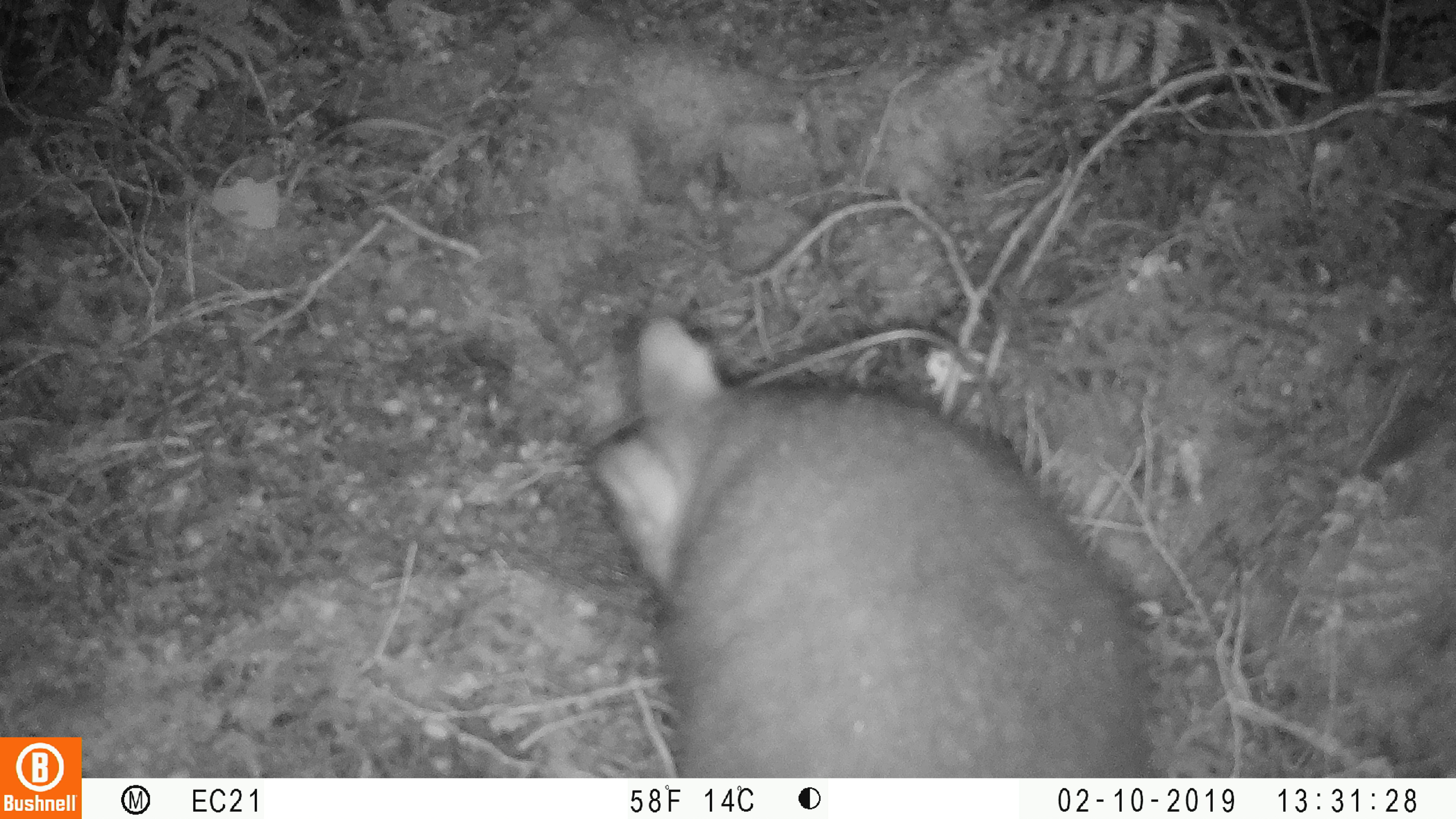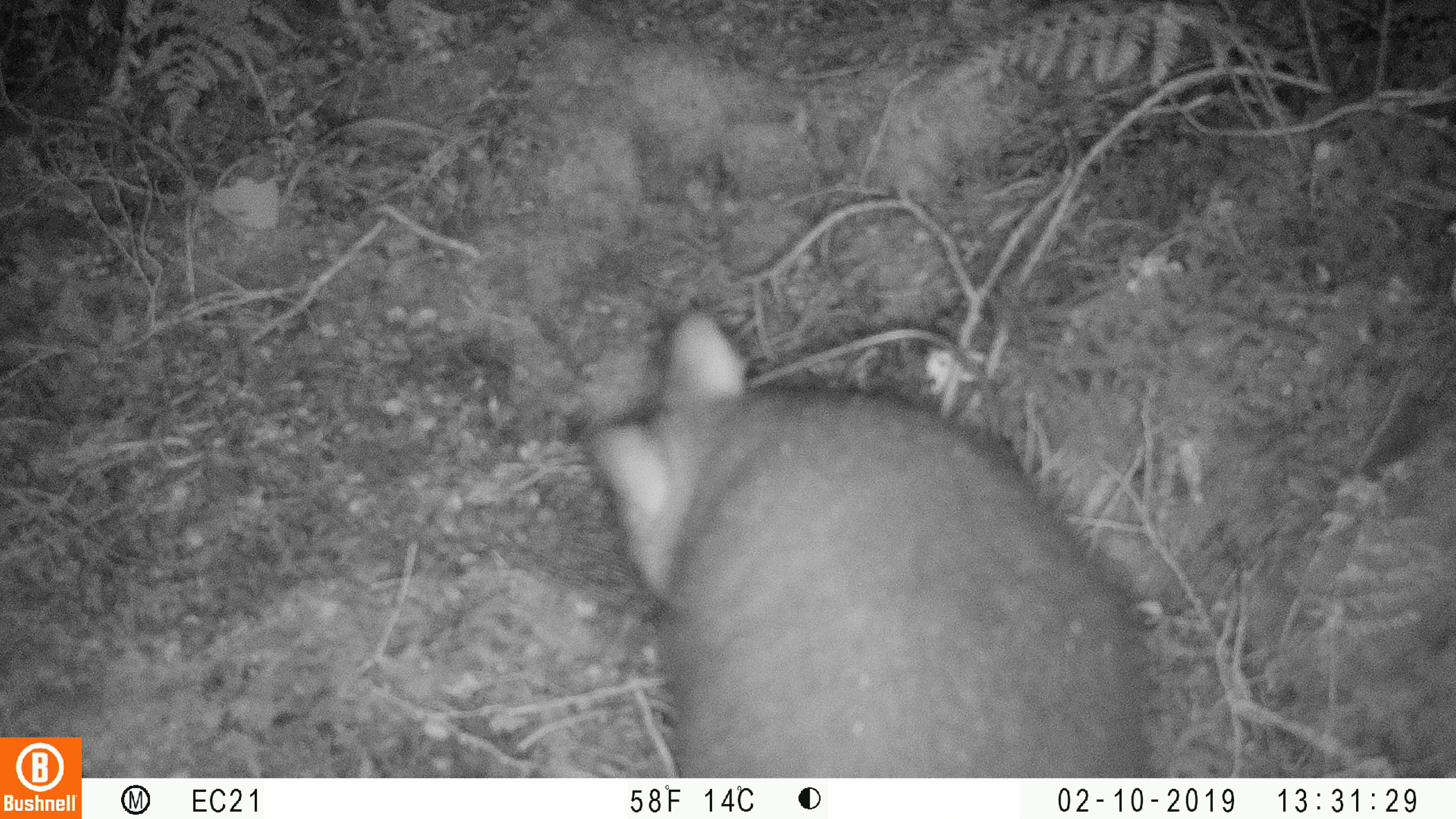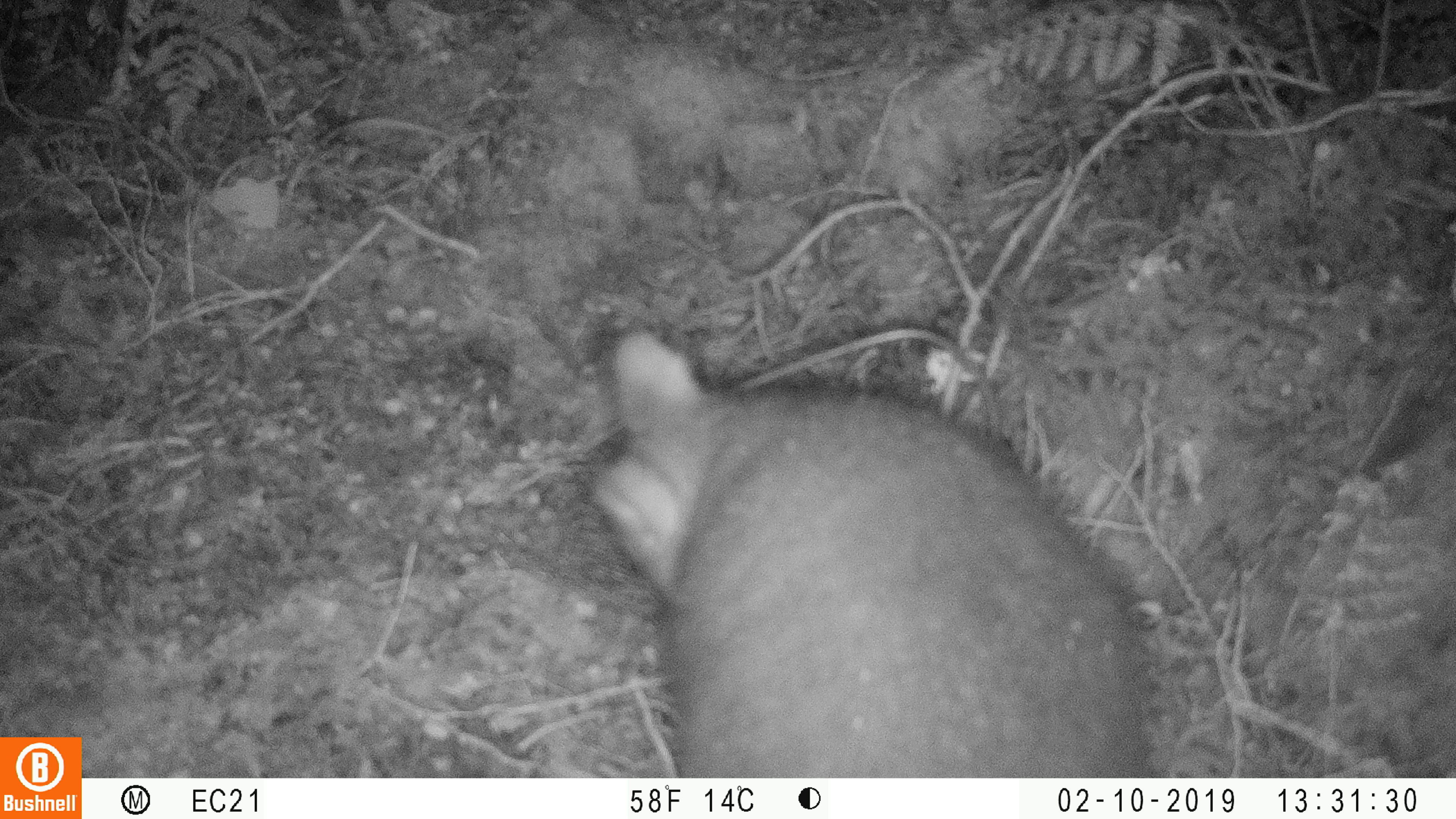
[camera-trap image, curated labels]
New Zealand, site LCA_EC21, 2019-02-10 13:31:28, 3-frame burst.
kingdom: Animalia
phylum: Chordata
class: Mammalia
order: Diprotodontia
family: Phalangeridae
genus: Trichosurus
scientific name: Trichosurus vulpecula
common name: common brushtail possum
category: possum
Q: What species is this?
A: Possum (common brushtail possum) (Trichosurus vulpecula).